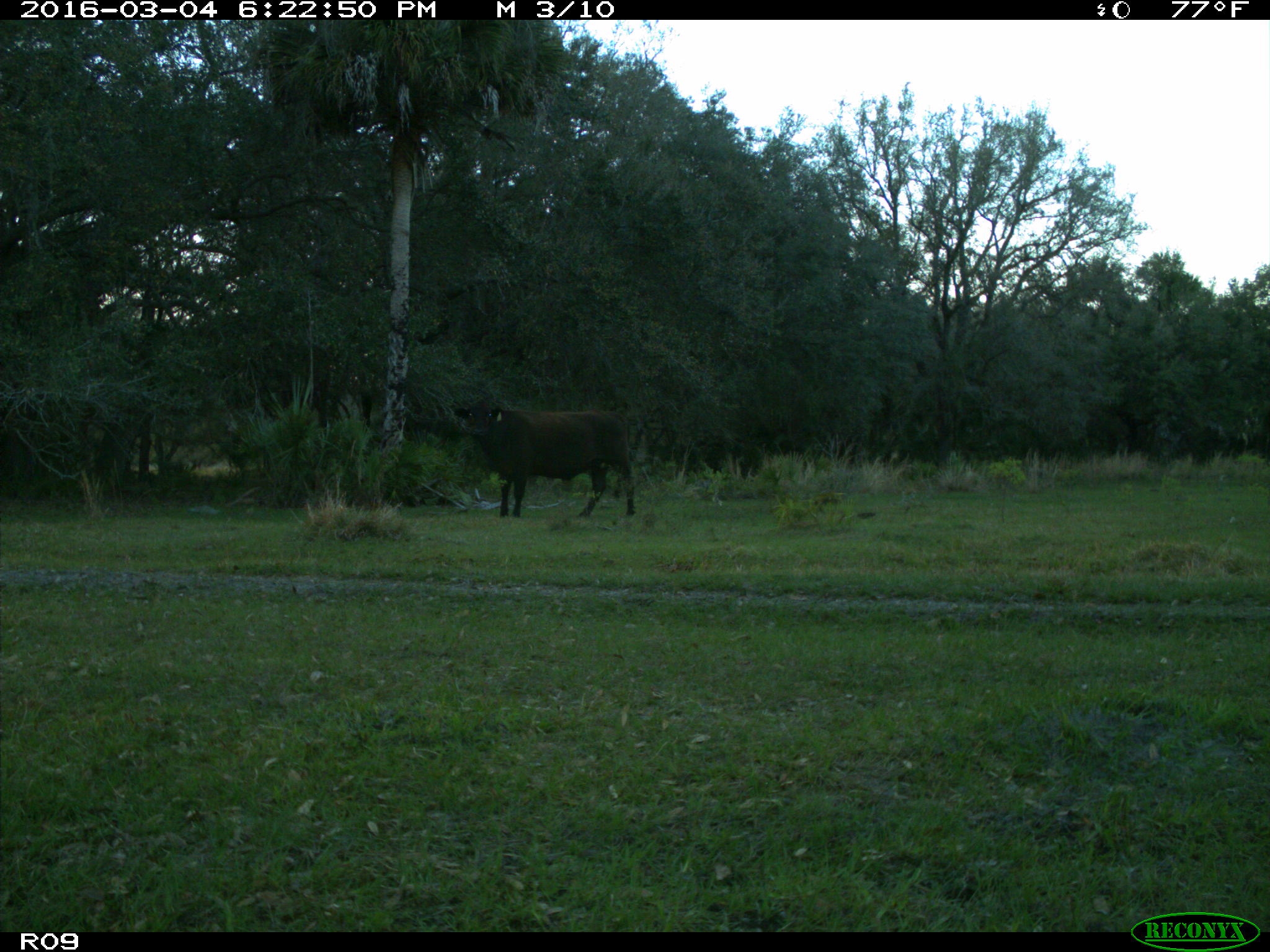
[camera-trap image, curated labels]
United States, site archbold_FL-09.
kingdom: Animalia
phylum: Chordata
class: Mammalia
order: Artiodactyla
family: Bovidae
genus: Bos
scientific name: Bos taurus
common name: domestic cow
Bos taurus (domestic cow).